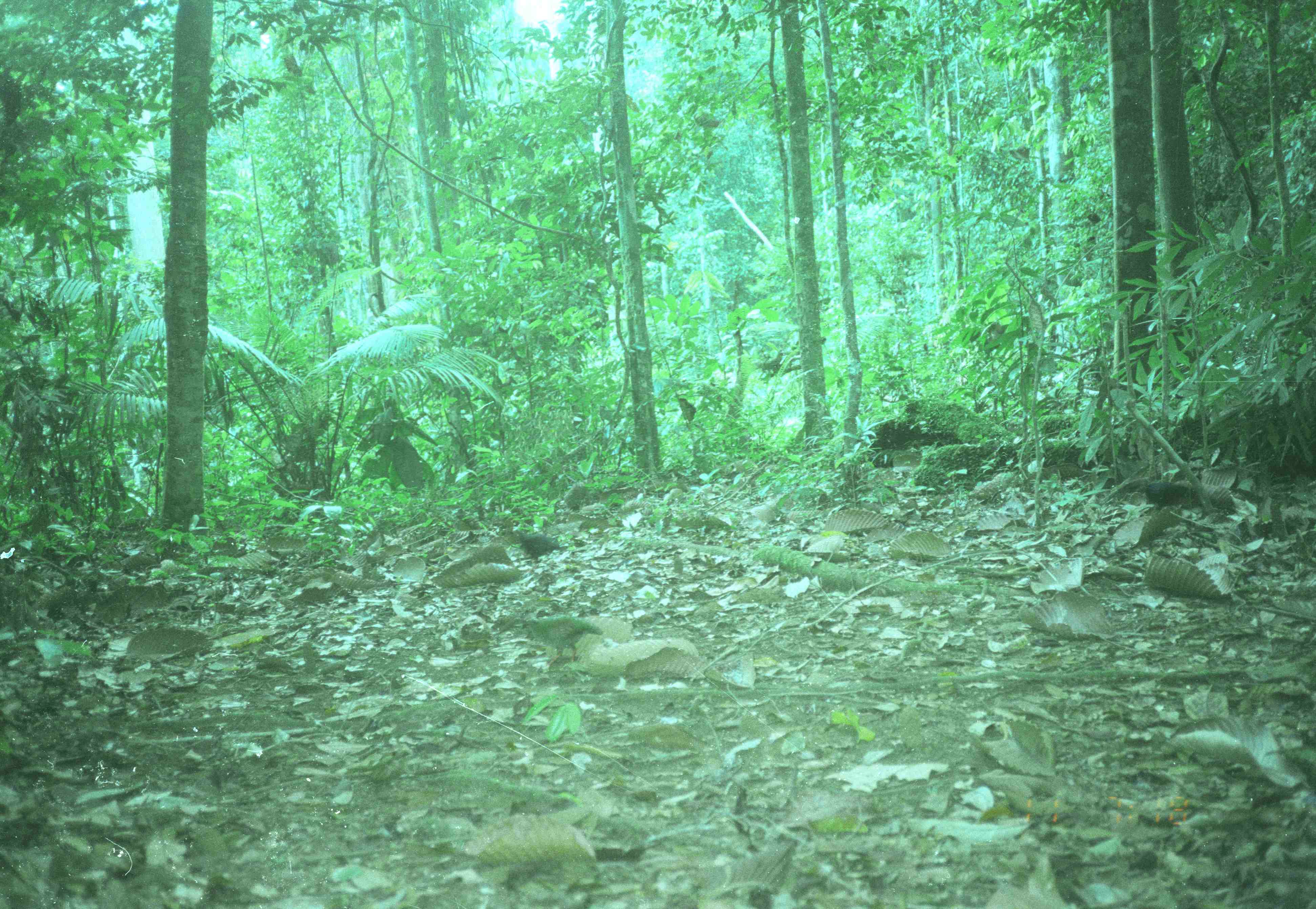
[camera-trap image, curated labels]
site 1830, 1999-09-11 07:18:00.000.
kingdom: Animalia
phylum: Chordata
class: Aves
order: Galliformes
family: Phasianidae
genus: Rollulus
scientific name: Rollulus rouloul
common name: crested partridge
Rollulus rouloul (crested partridge), count 2.